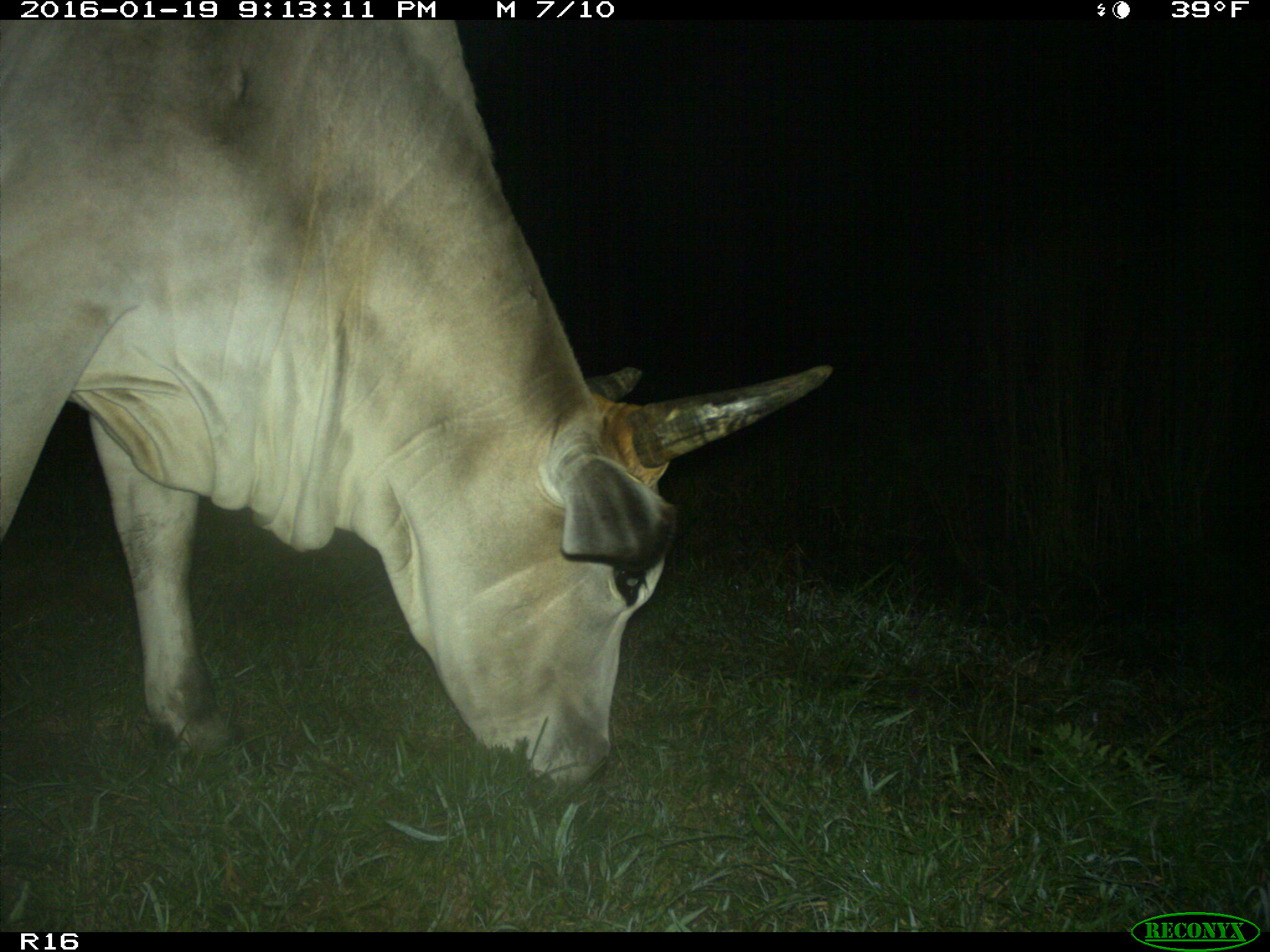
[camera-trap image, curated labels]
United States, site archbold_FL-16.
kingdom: Animalia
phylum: Chordata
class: Mammalia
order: Artiodactyla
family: Bovidae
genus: Bos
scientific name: Bos taurus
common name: domestic cow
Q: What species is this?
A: Bos taurus (domestic cow).